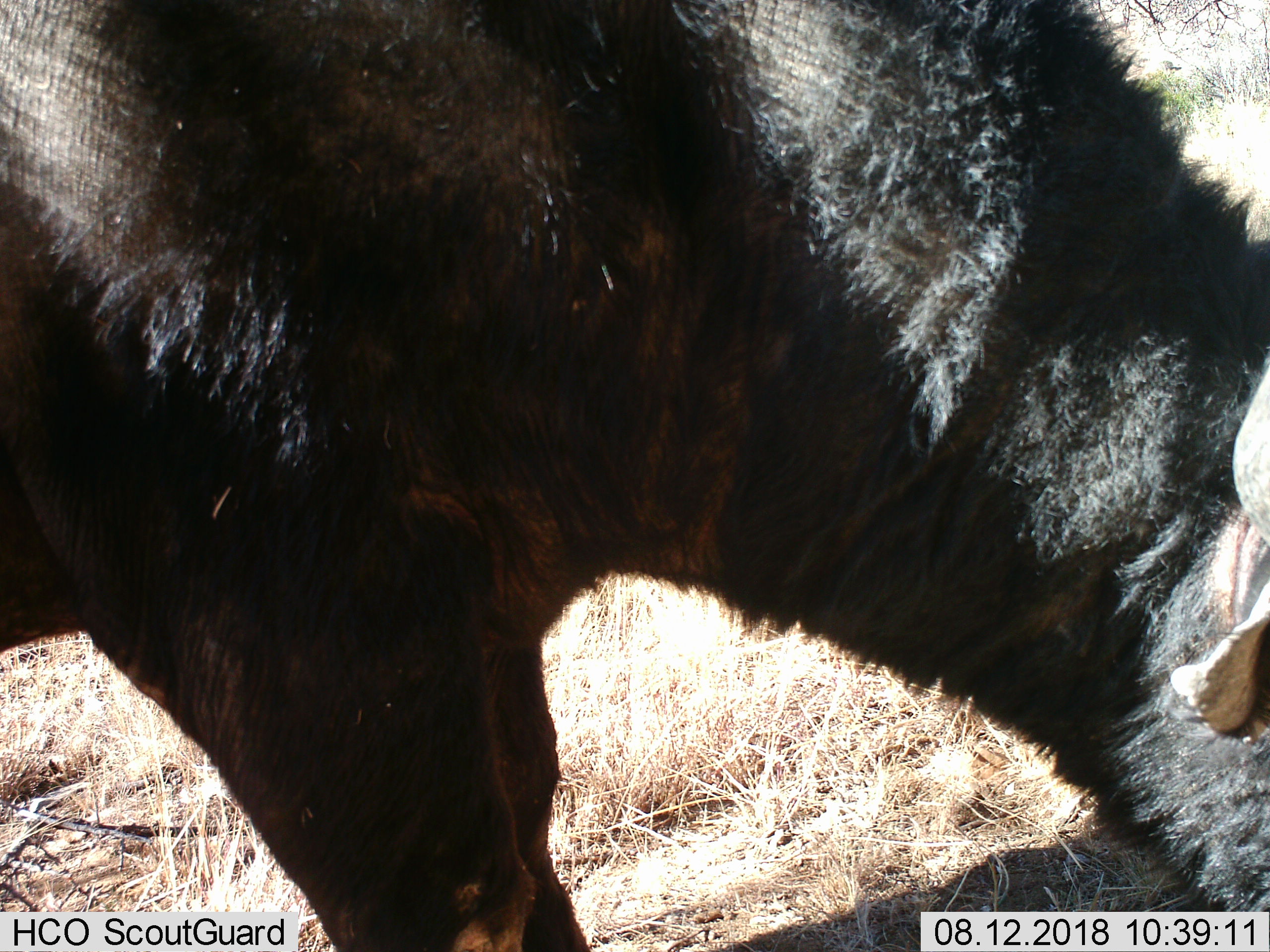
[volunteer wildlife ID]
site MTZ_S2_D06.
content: unidentified animal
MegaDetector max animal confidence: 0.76